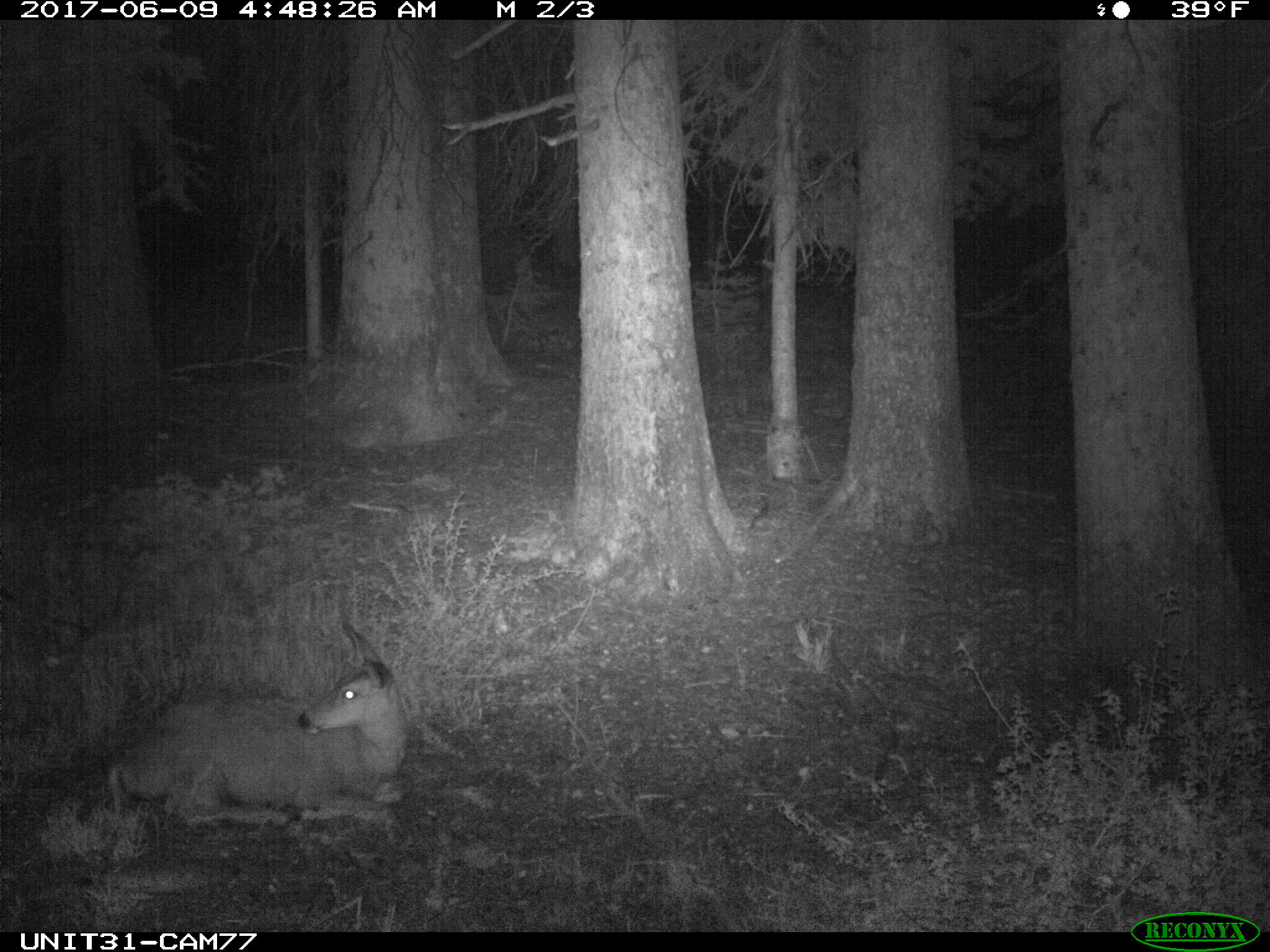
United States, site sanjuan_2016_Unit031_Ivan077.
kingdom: Animalia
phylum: Chordata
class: Mammalia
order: Artiodactyla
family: Cervidae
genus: Odocoileus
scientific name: Odocoileus hemionus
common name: mule deer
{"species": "Odocoileus hemionus (mule deer)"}